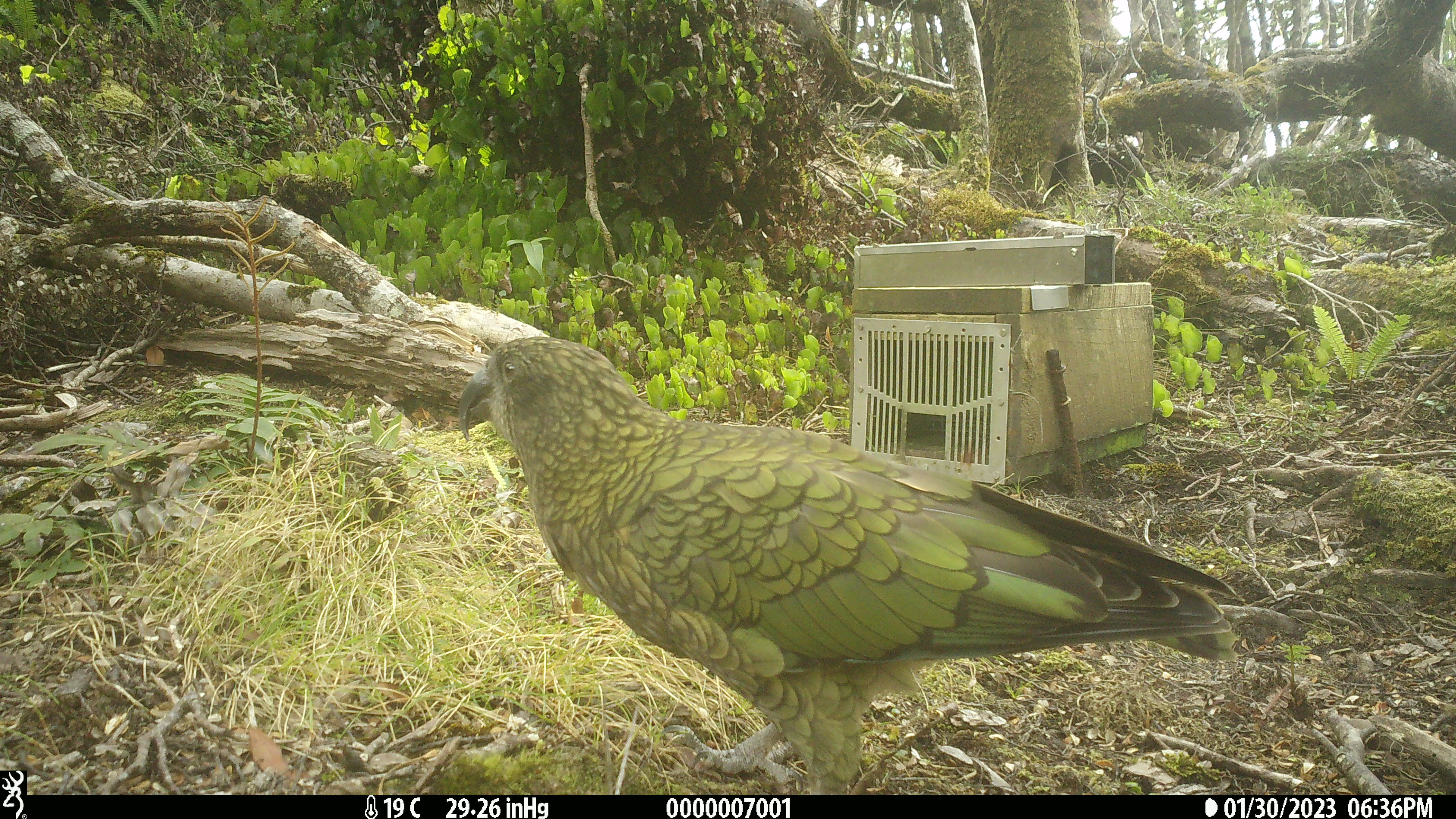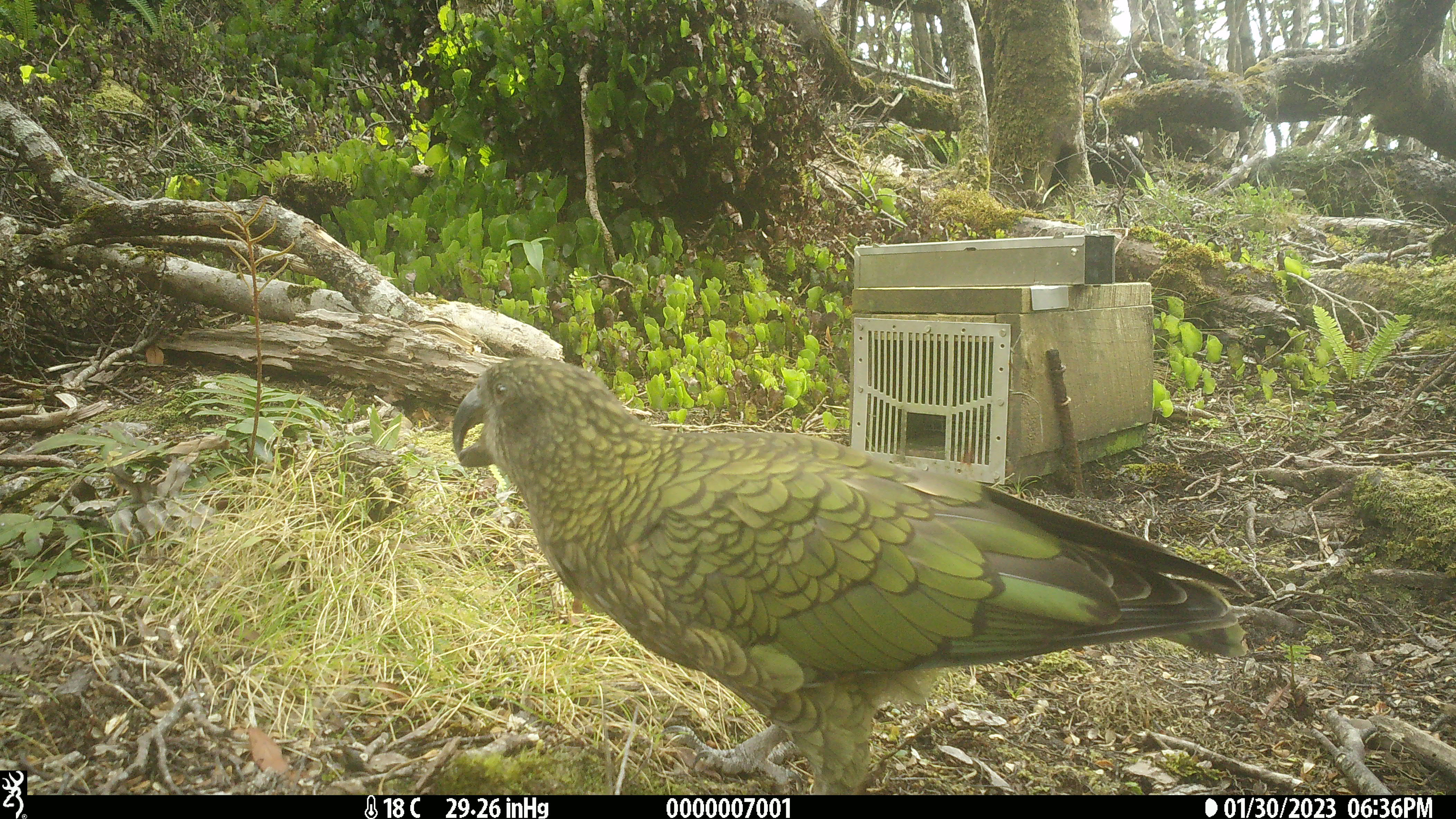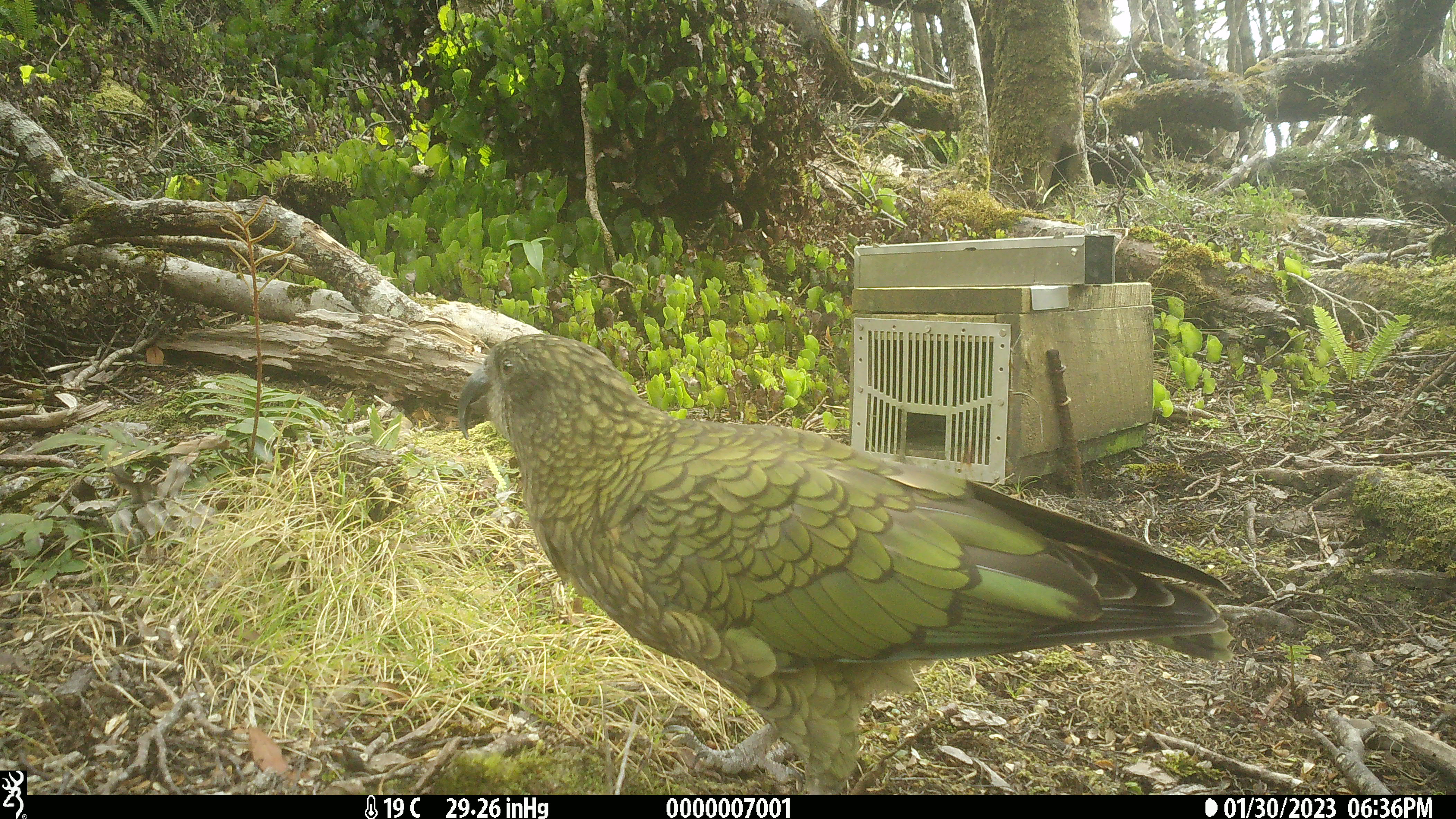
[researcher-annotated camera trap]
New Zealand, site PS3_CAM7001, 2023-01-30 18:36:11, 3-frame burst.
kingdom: Animalia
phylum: Chordata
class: Aves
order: Psittaciformes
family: Strigopidae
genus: Nestor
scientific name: Nestor notabilis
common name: kea